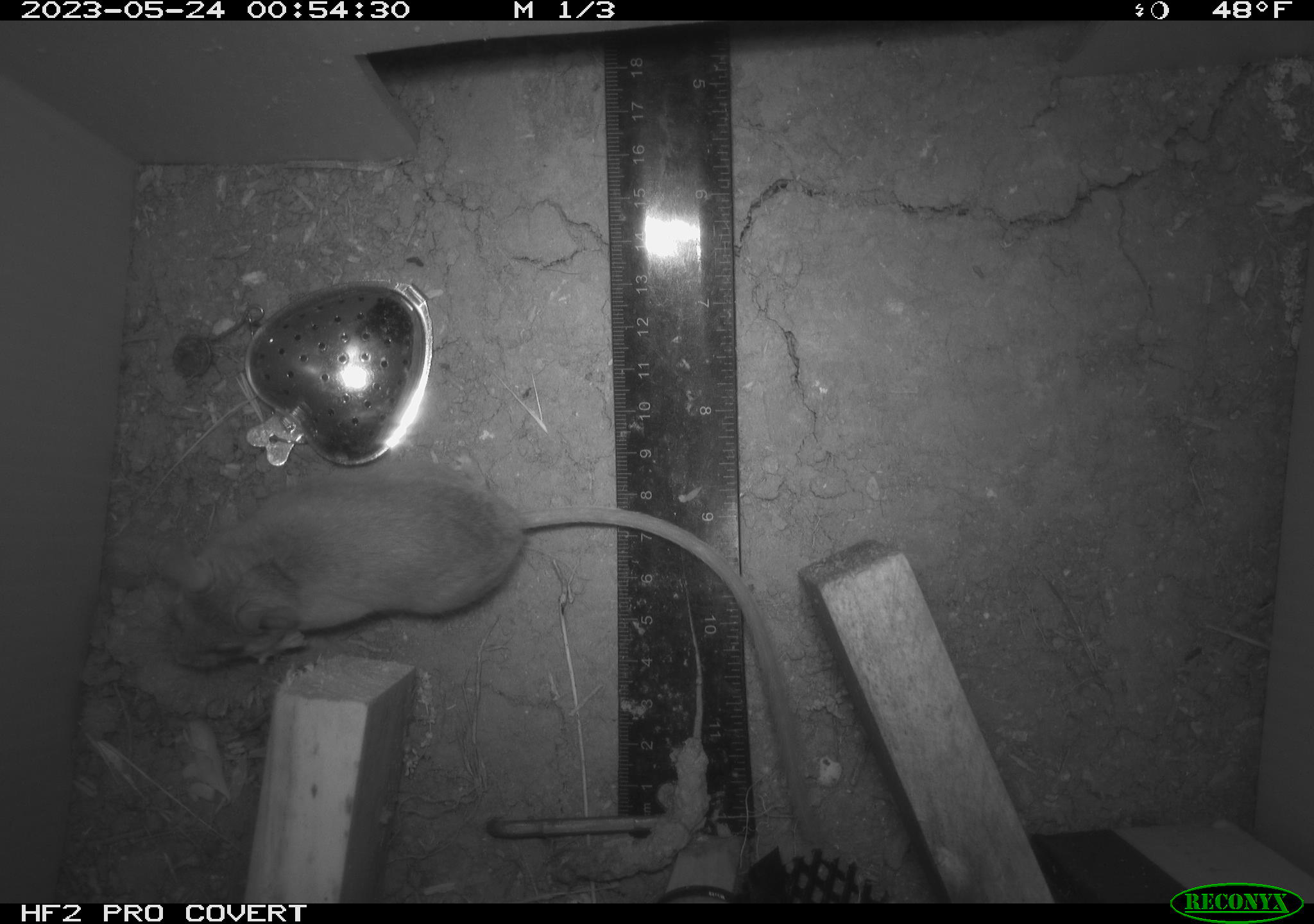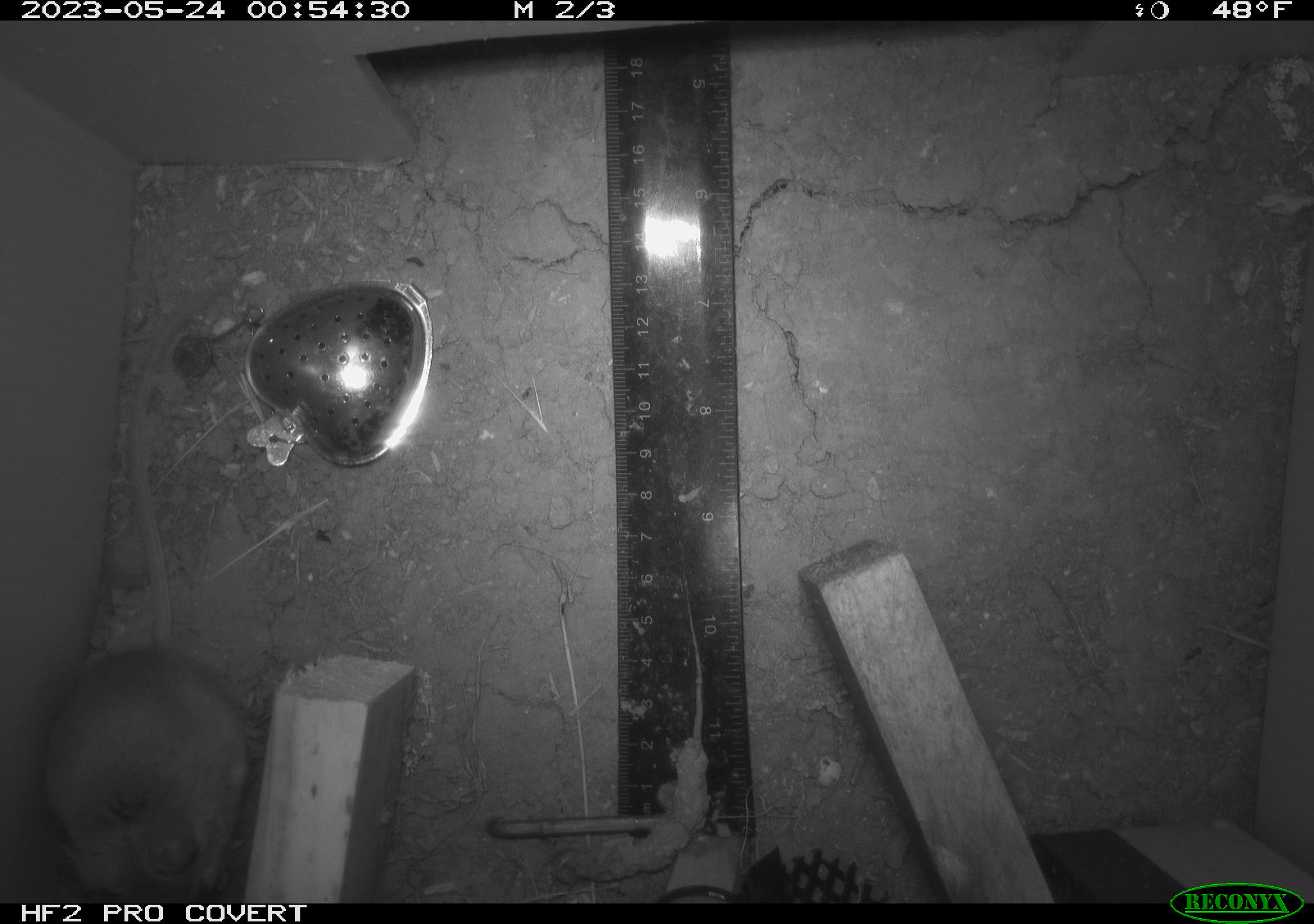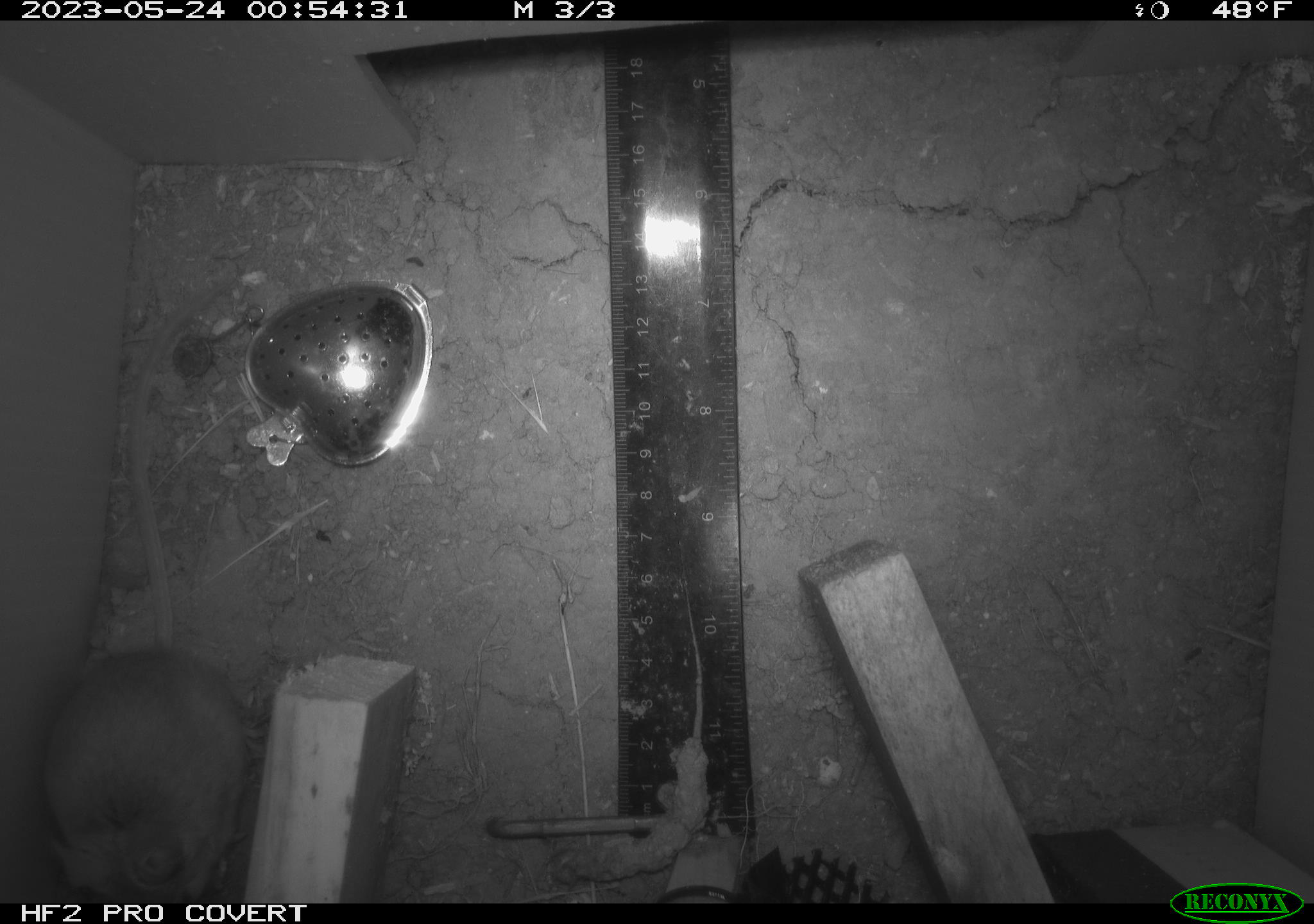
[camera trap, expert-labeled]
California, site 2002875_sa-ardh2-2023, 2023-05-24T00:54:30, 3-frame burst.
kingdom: Animalia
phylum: Chordata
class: Mammalia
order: Rodentia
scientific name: Rodentia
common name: mouse species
Mouse species (Rodentia).